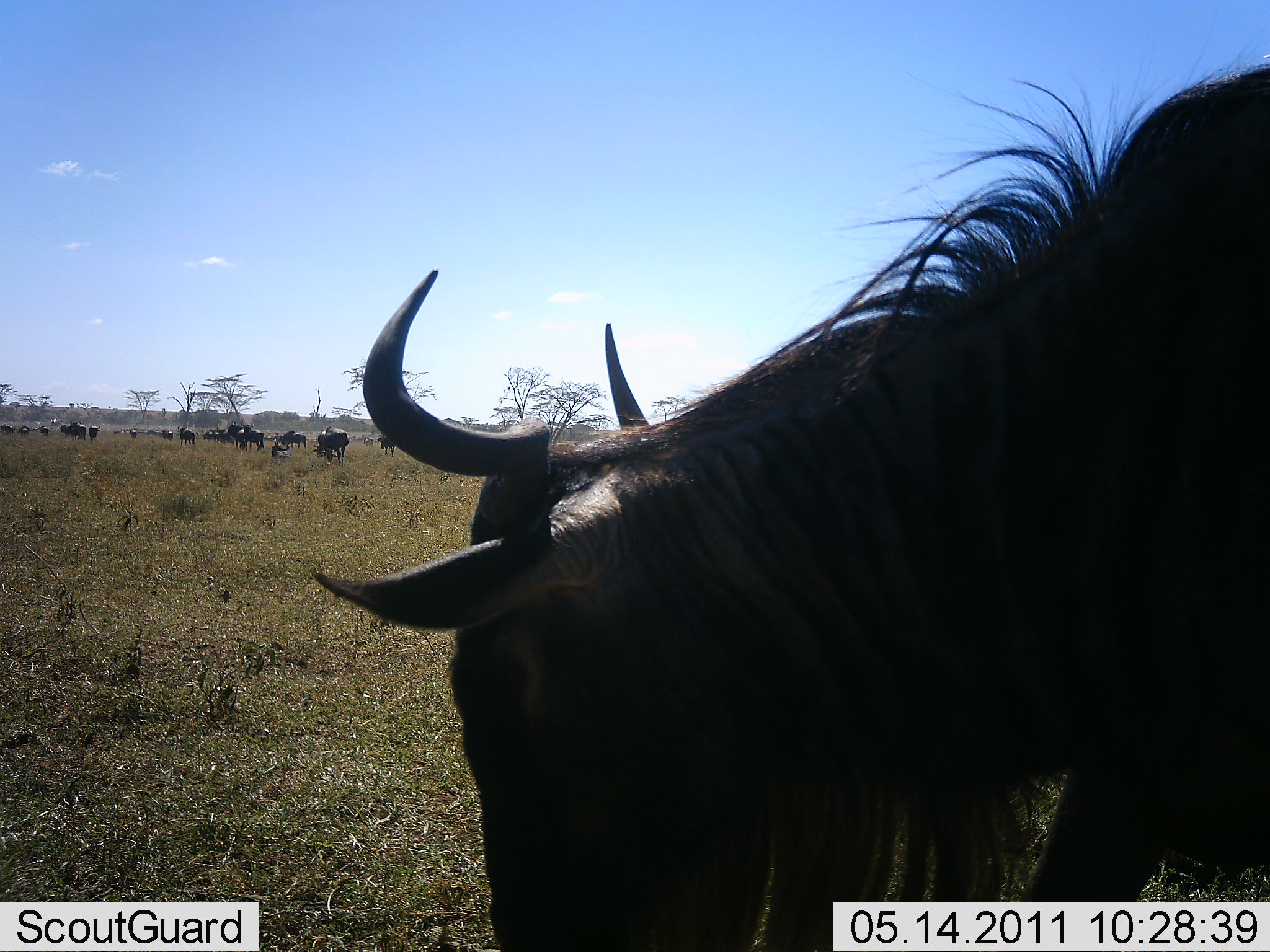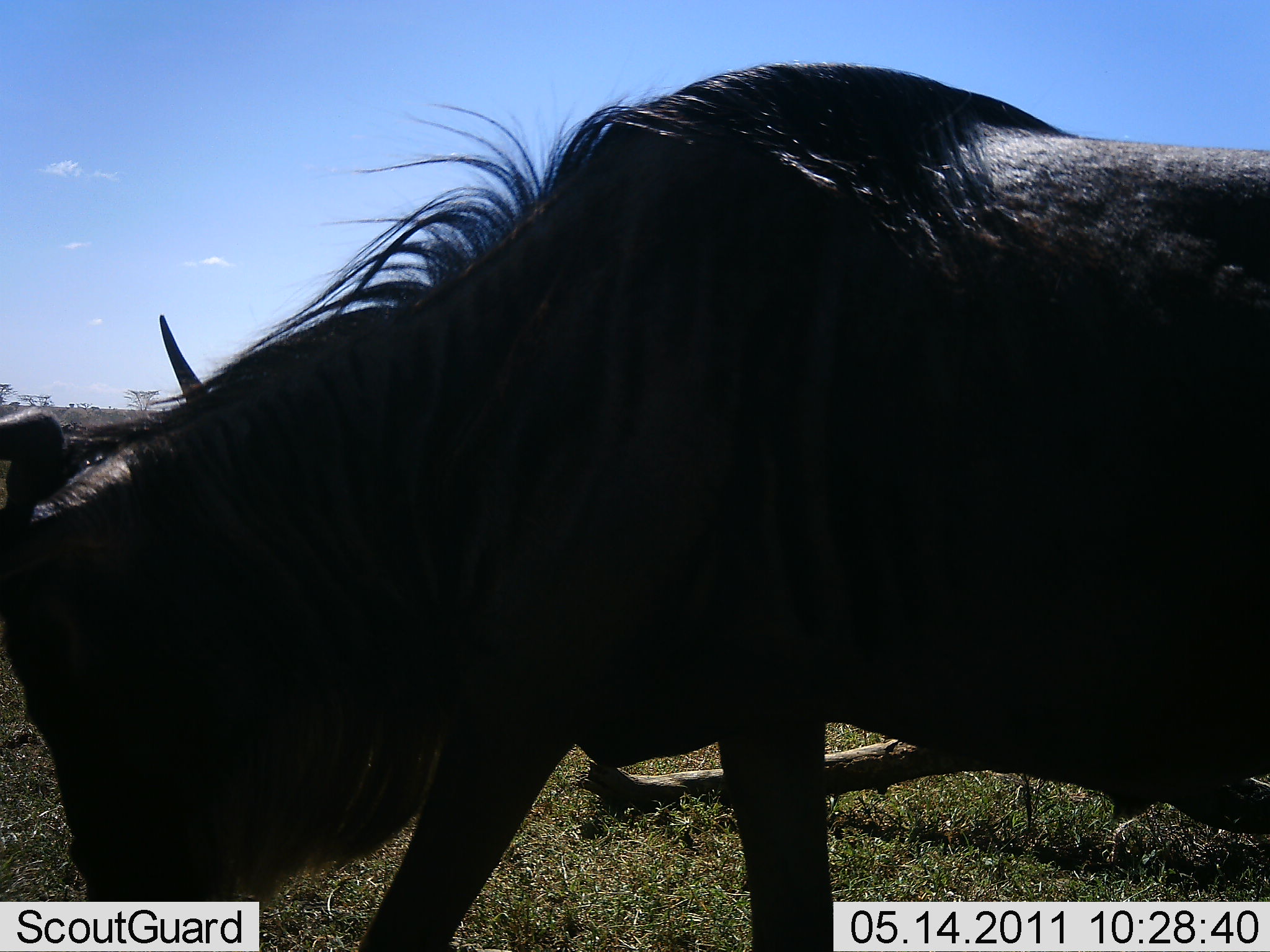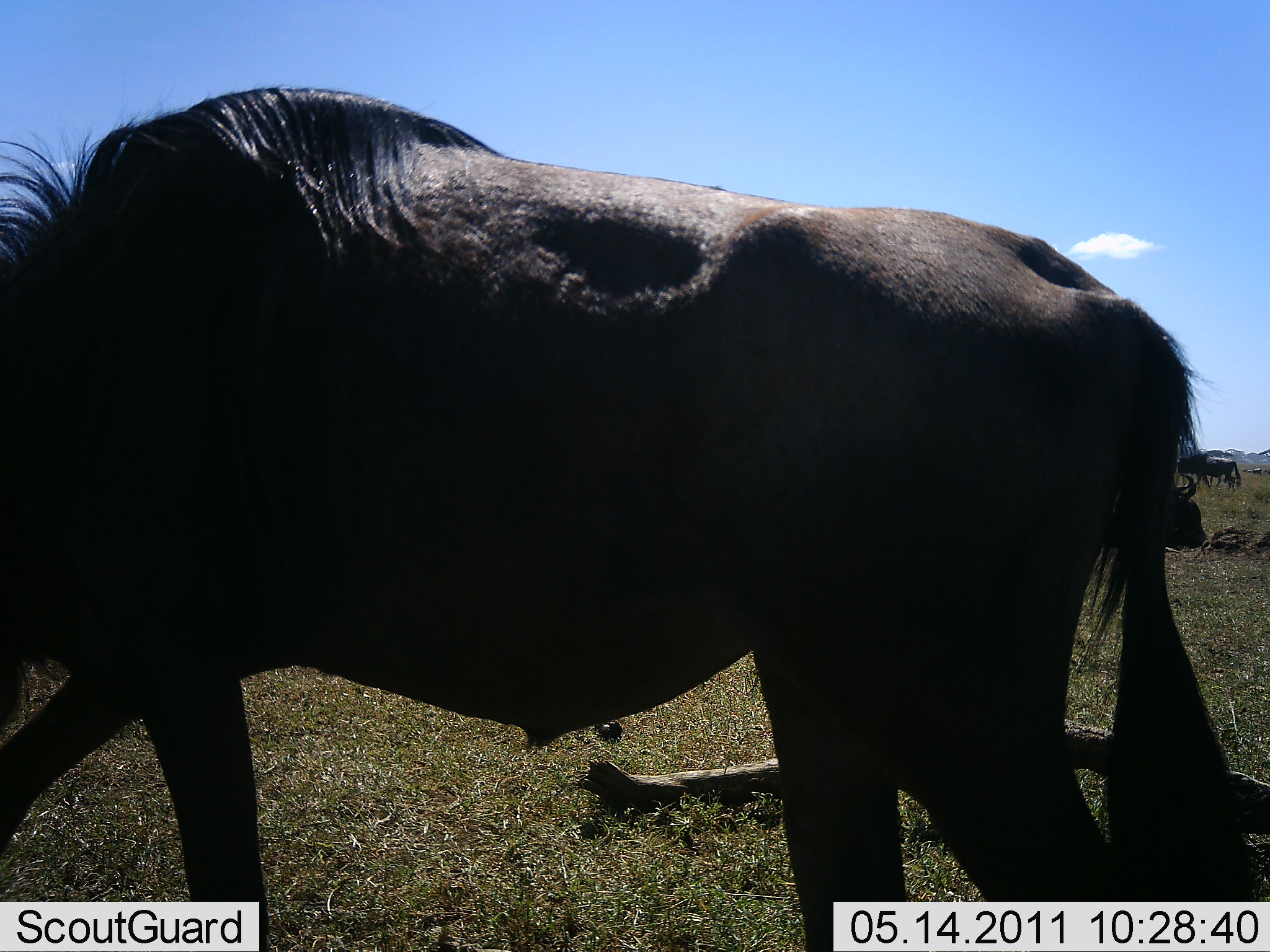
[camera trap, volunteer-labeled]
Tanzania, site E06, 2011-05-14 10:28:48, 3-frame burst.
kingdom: Animalia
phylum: Chordata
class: Mammalia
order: Artiodactyla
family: Bovidae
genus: Connochaetes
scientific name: Connochaetes taurinus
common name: blue wildebeest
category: wildebeest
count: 11-50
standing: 30%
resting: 0%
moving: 50%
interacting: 10%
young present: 0%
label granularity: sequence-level